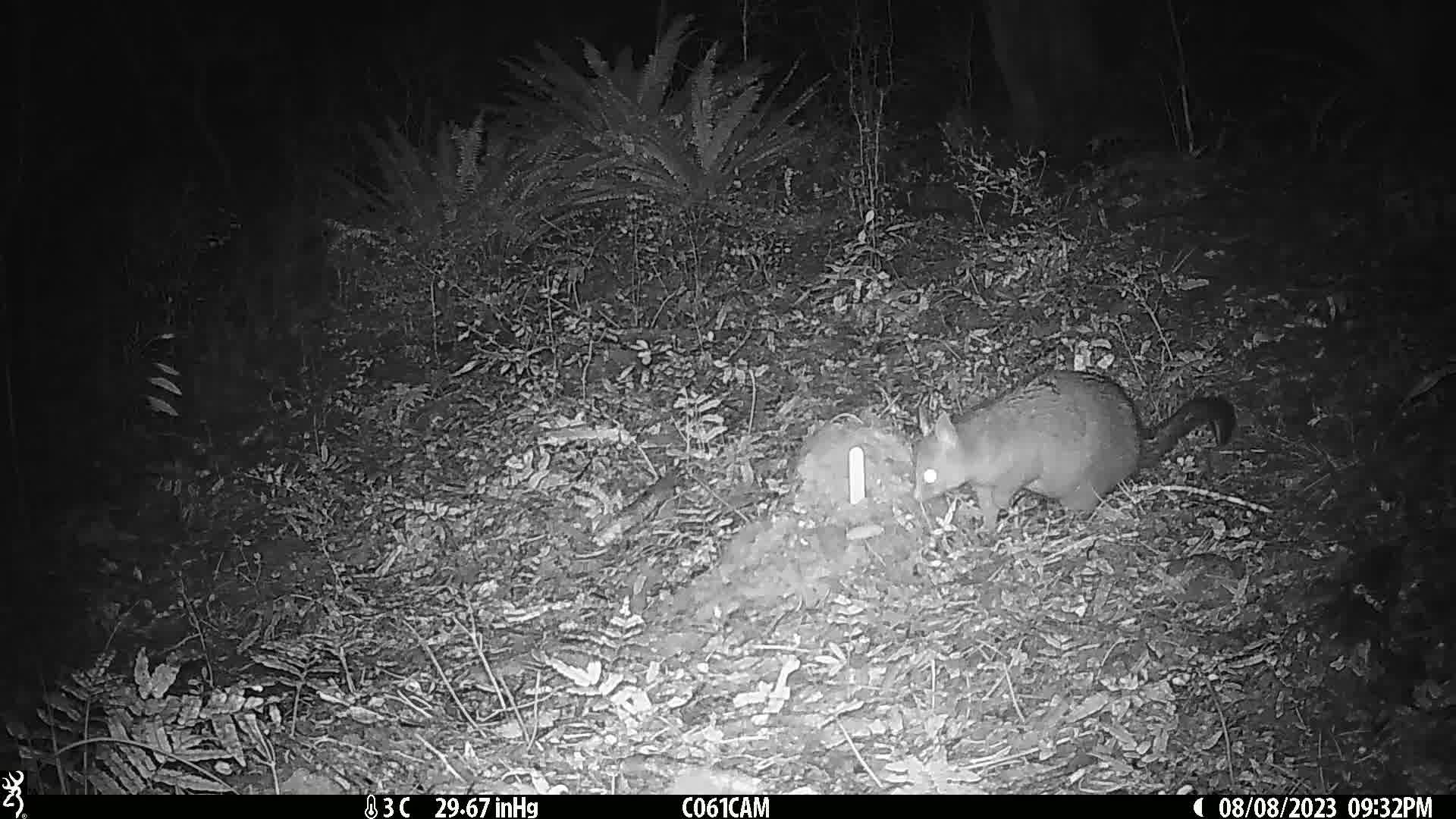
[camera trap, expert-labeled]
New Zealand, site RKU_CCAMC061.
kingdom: Animalia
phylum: Chordata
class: Mammalia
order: Diprotodontia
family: Phalangeridae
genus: Trichosurus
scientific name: Trichosurus vulpecula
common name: common brushtail possum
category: possum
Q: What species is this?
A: Possum (common brushtail possum) (Trichosurus vulpecula).